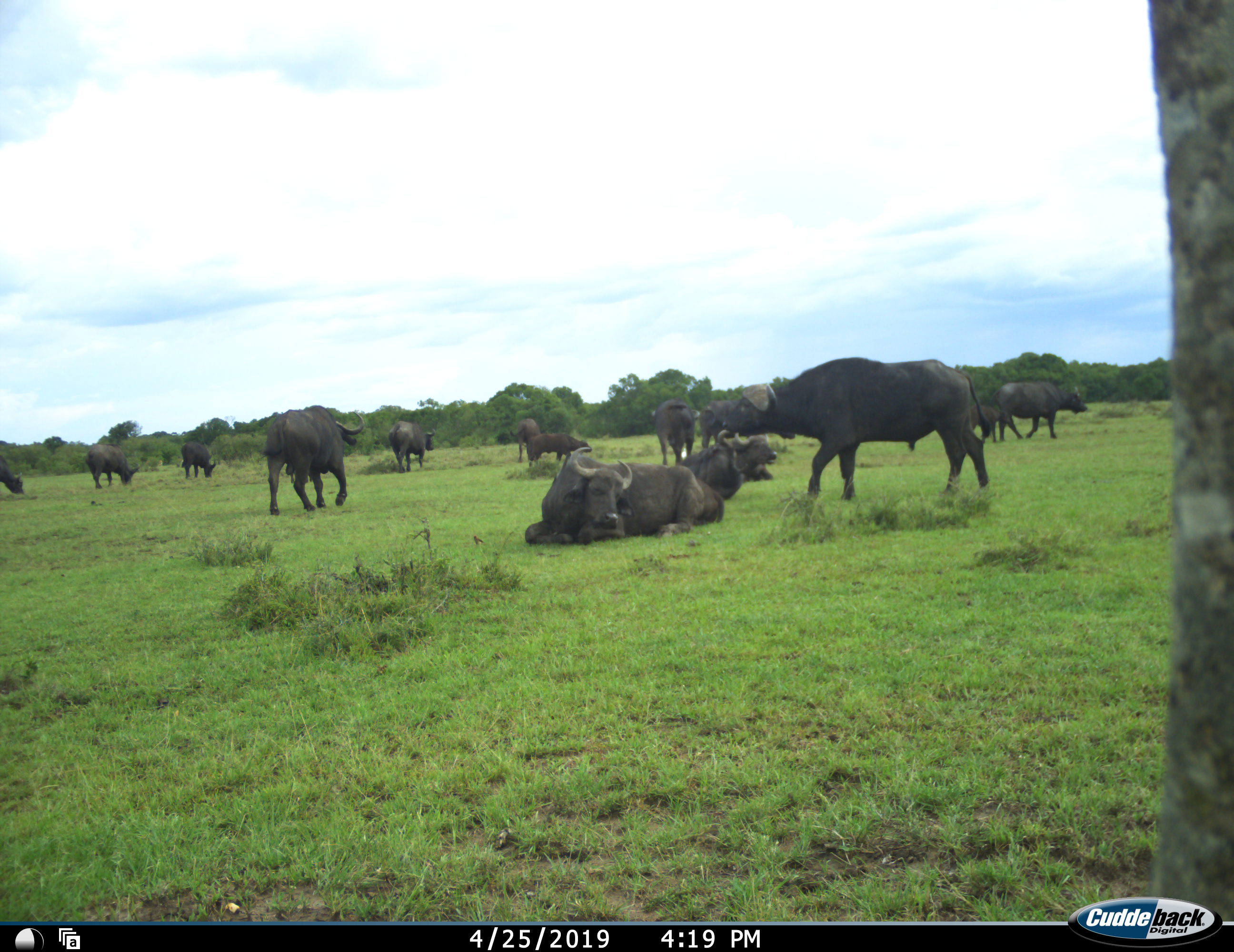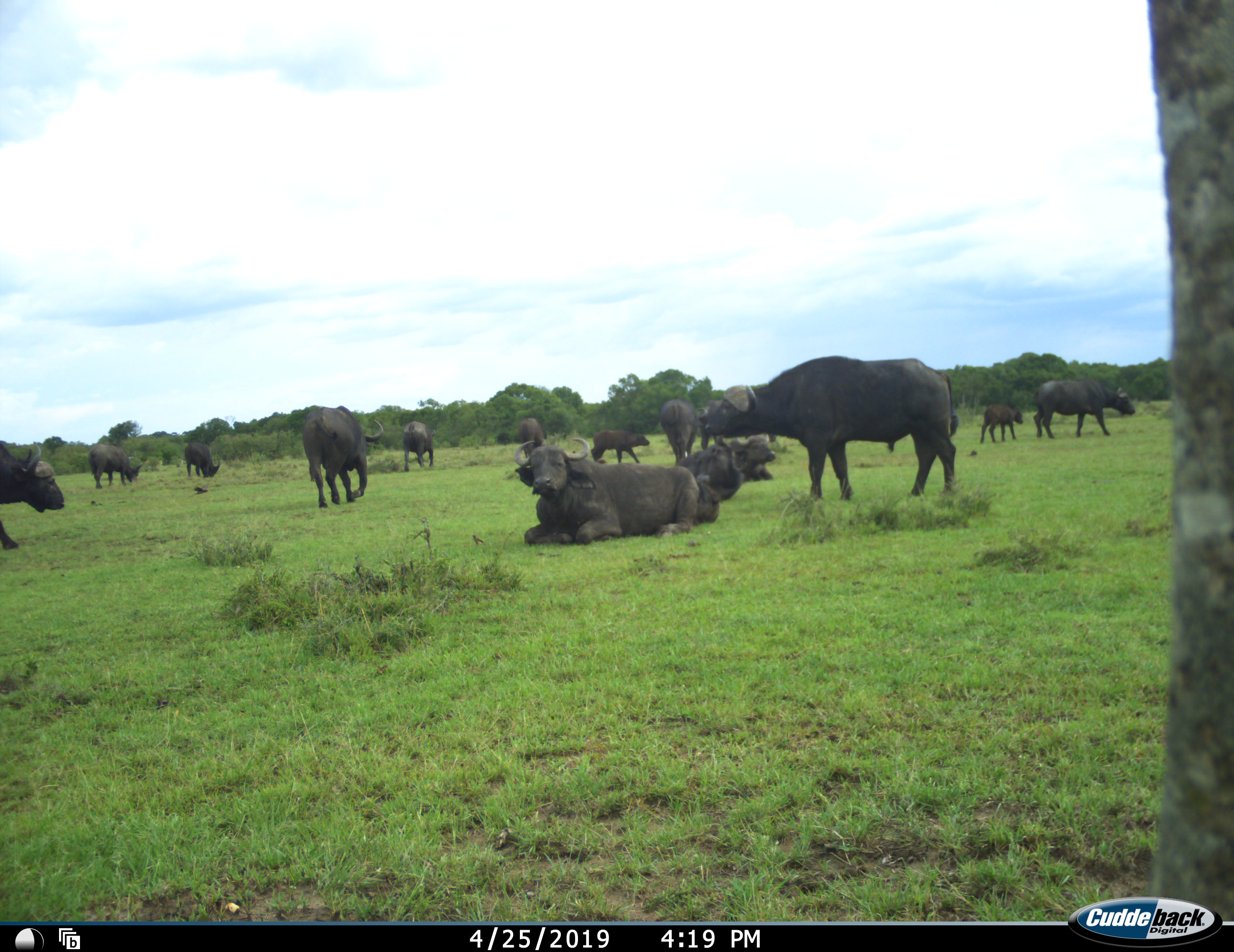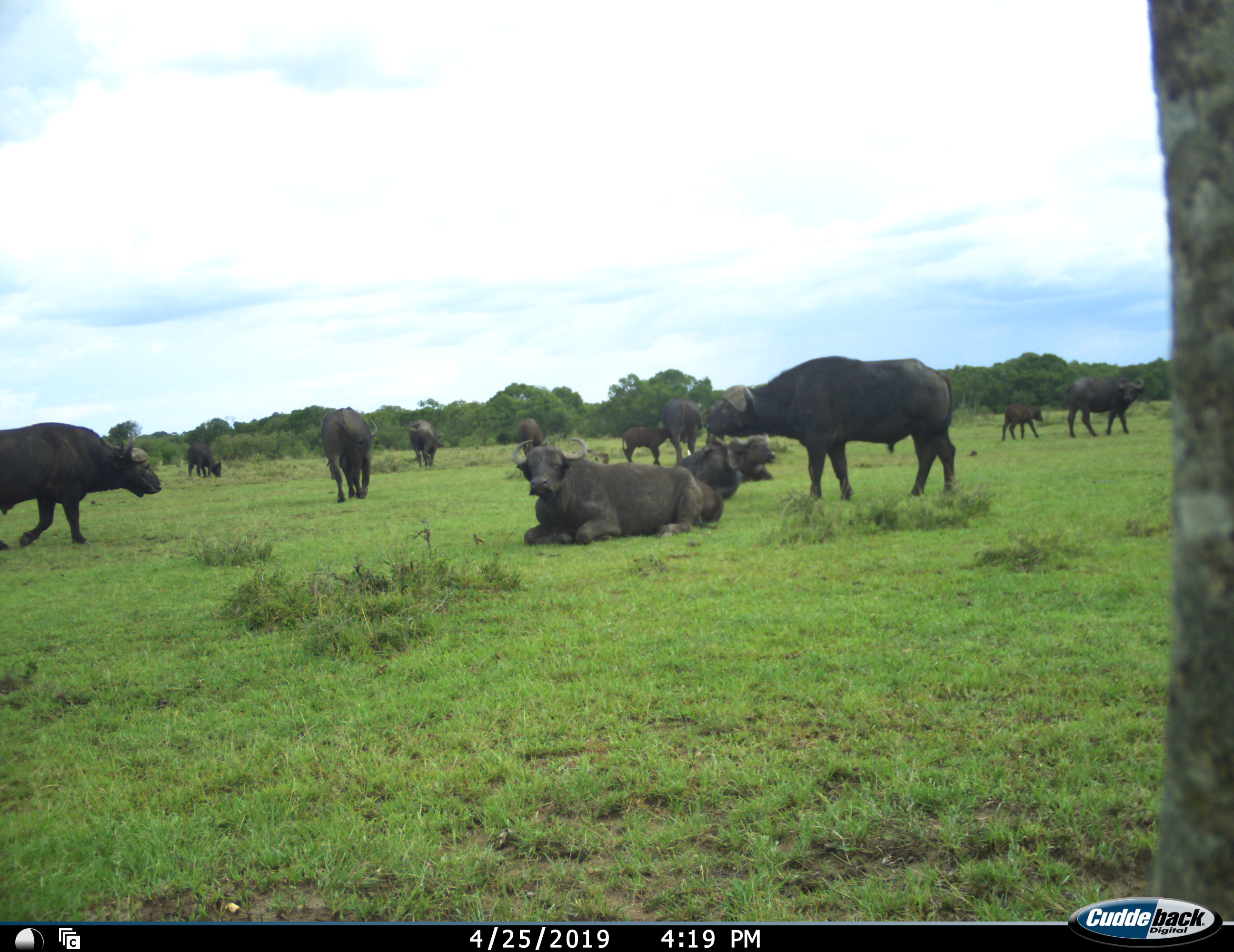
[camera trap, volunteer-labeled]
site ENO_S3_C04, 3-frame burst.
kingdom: Animalia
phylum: Chordata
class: Mammalia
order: Artiodactyla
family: Bovidae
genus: Syncerus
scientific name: Syncerus caffer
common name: african buffalo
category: buffalo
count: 11-50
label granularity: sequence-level